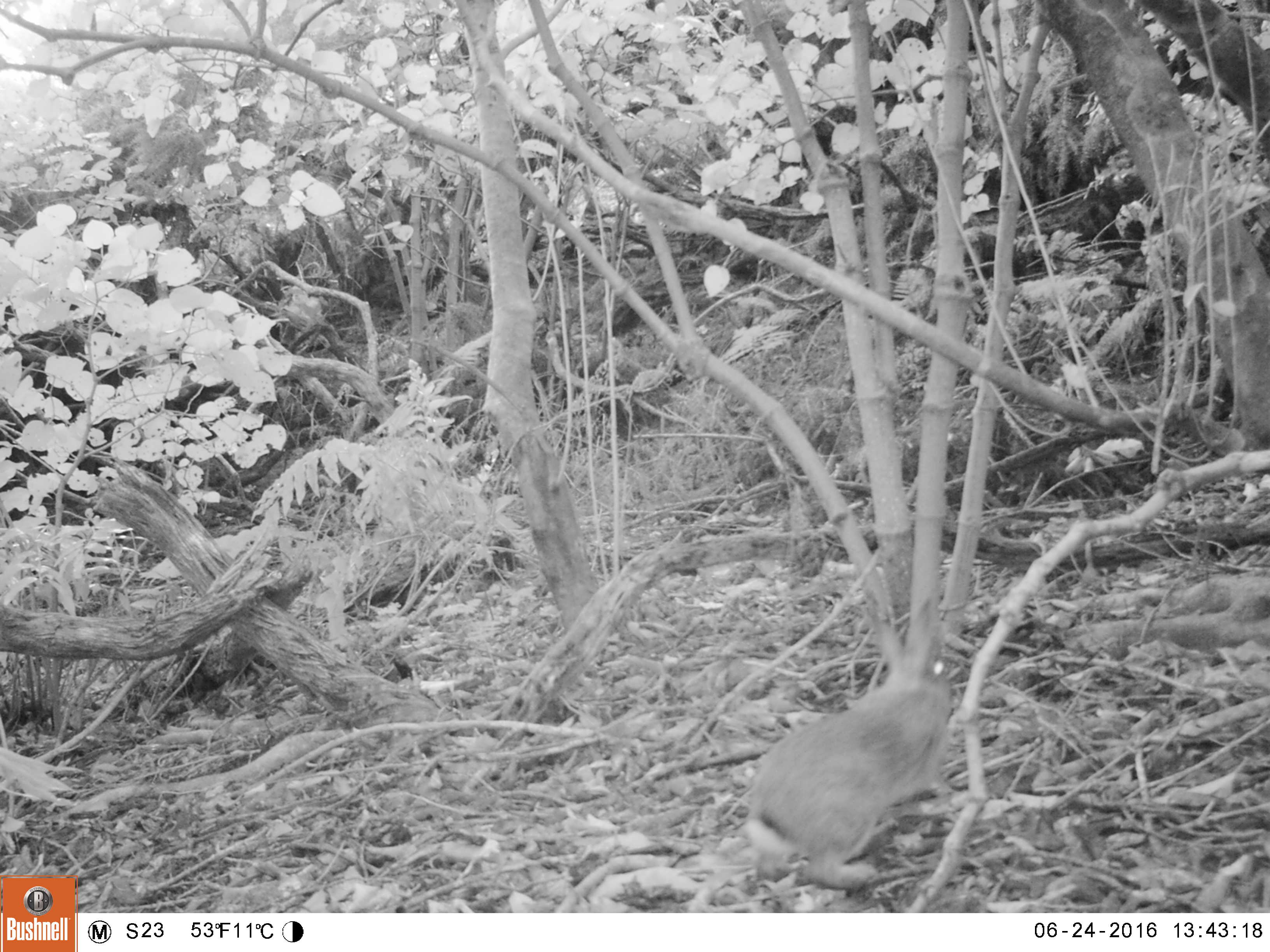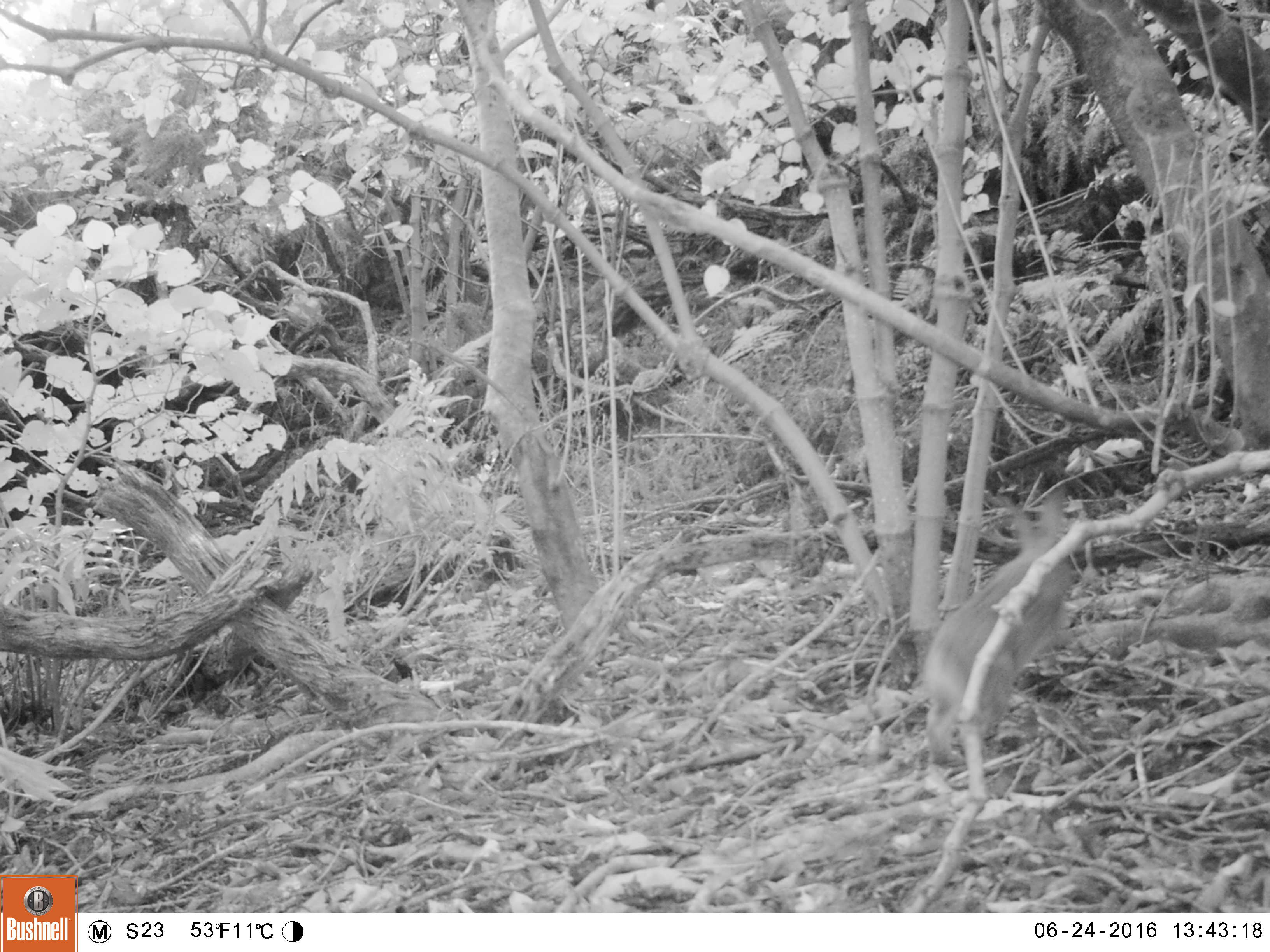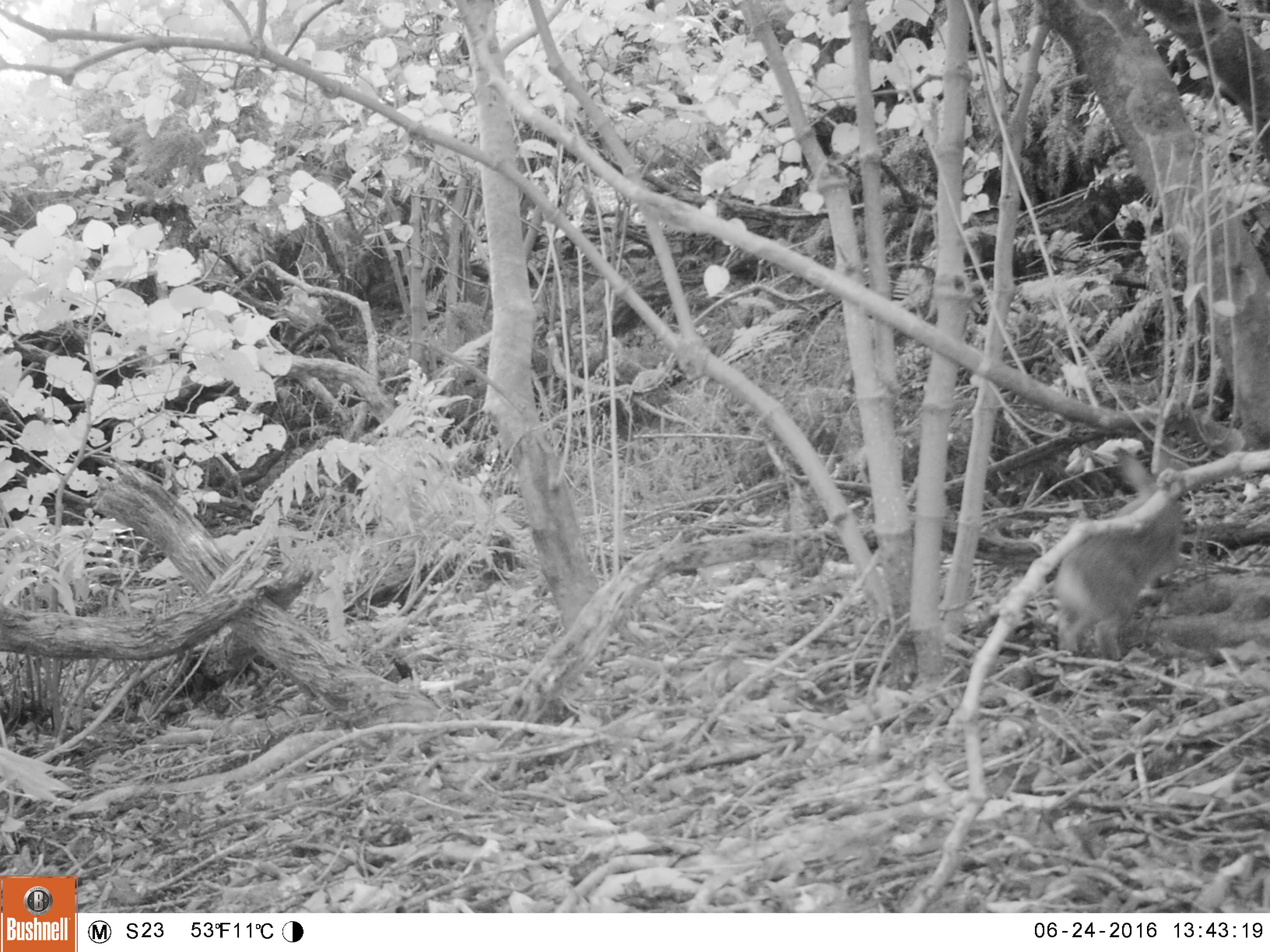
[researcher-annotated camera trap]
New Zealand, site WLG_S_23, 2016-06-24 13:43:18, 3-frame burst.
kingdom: Animalia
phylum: Chordata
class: Mammalia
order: Lagomorpha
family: Leporidae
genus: Oryctolagus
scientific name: Oryctolagus cuniculus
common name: european rabbit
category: rabbit